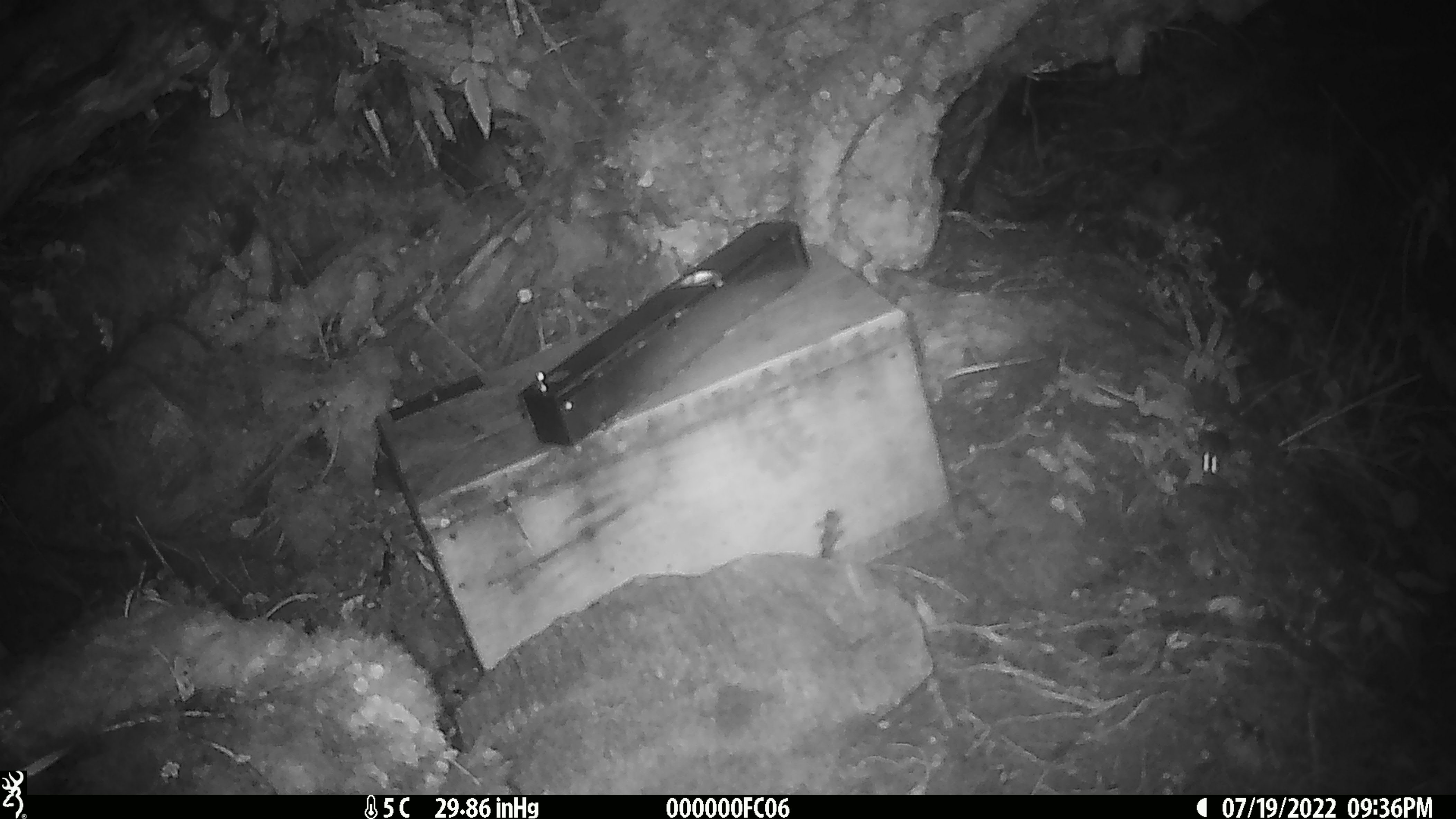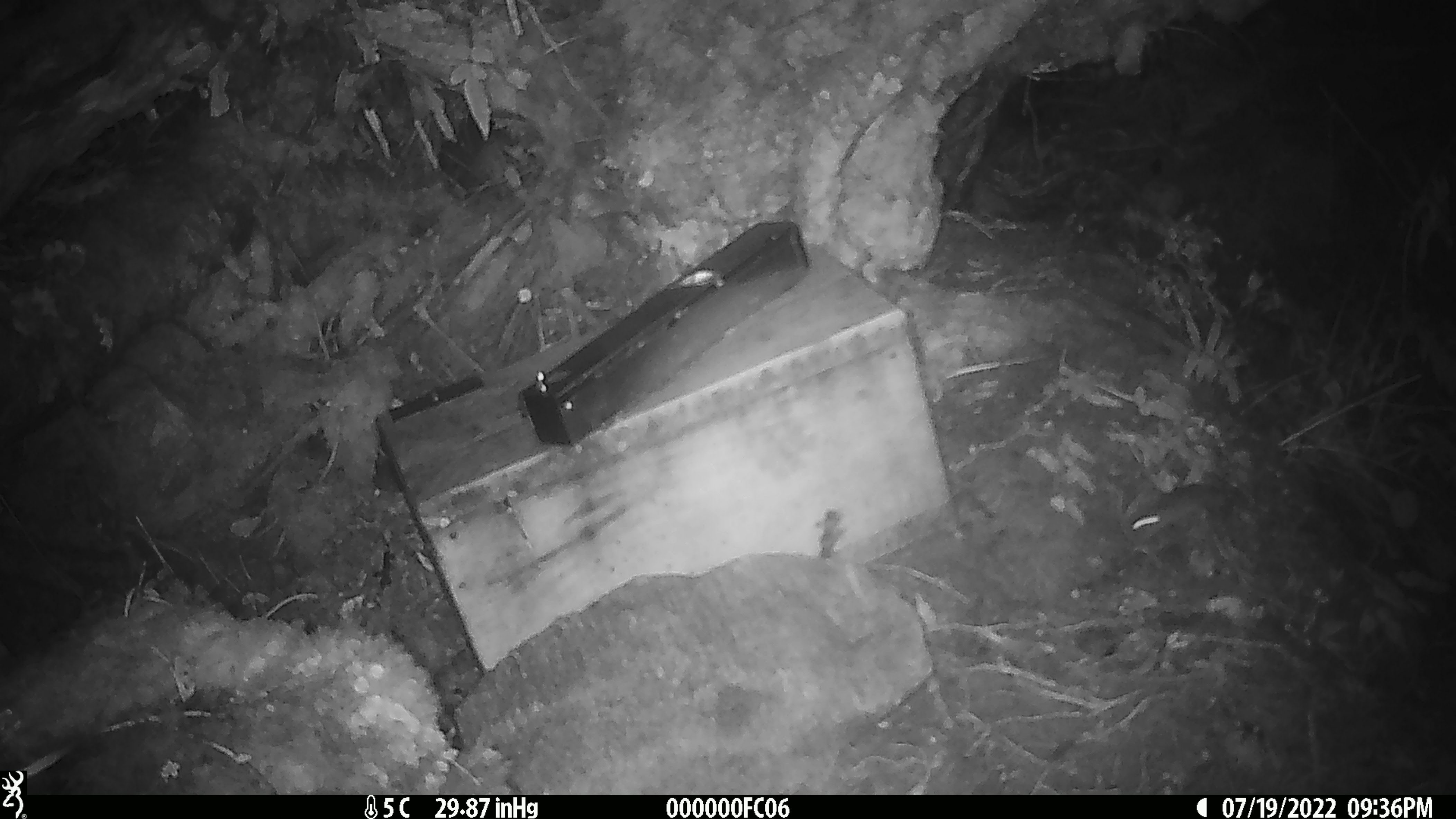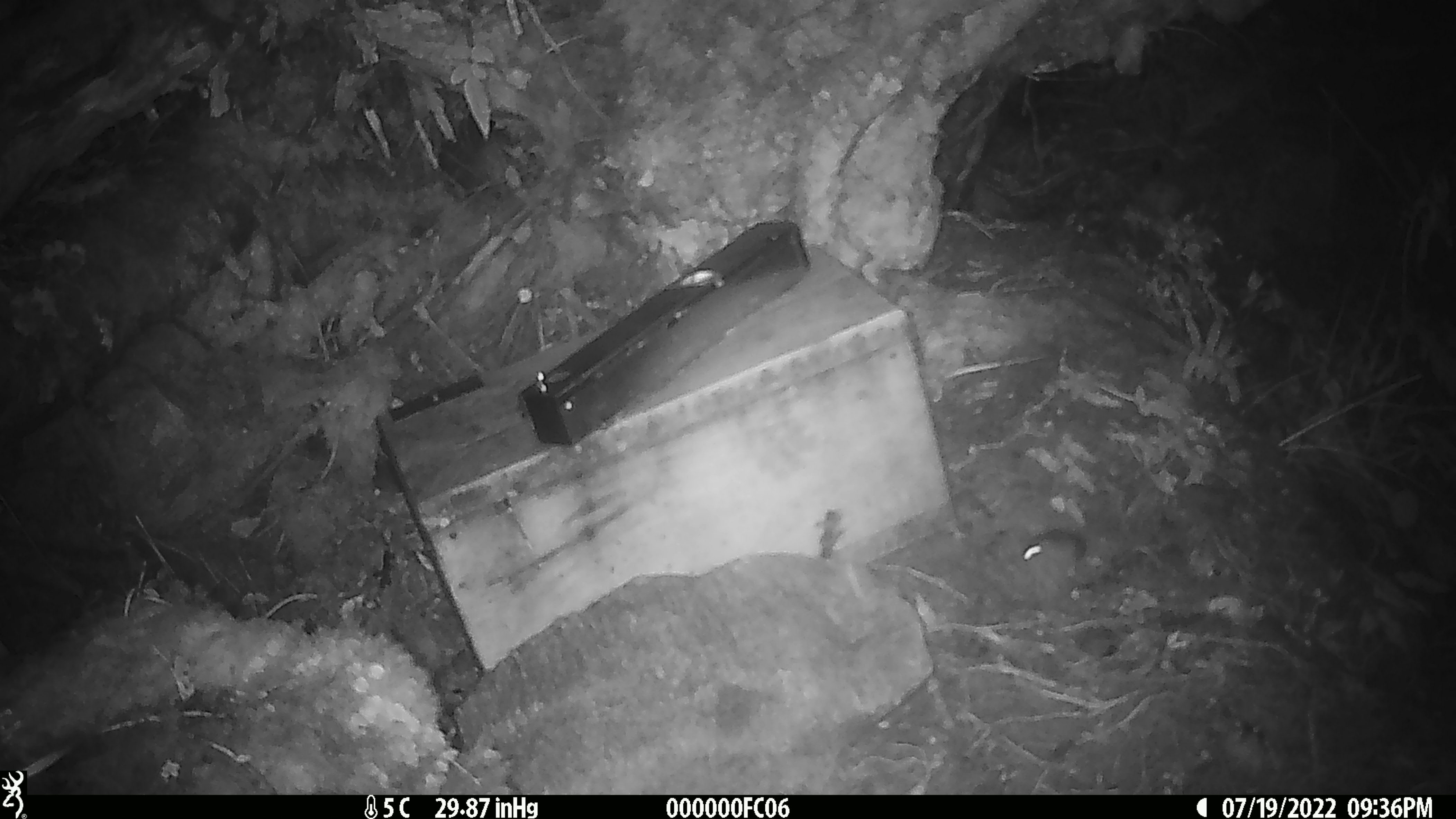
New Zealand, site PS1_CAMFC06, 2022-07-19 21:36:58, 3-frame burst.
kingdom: Animalia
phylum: Chordata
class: Mammalia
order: Rodentia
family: Muridae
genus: Mus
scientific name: Mus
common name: mouse